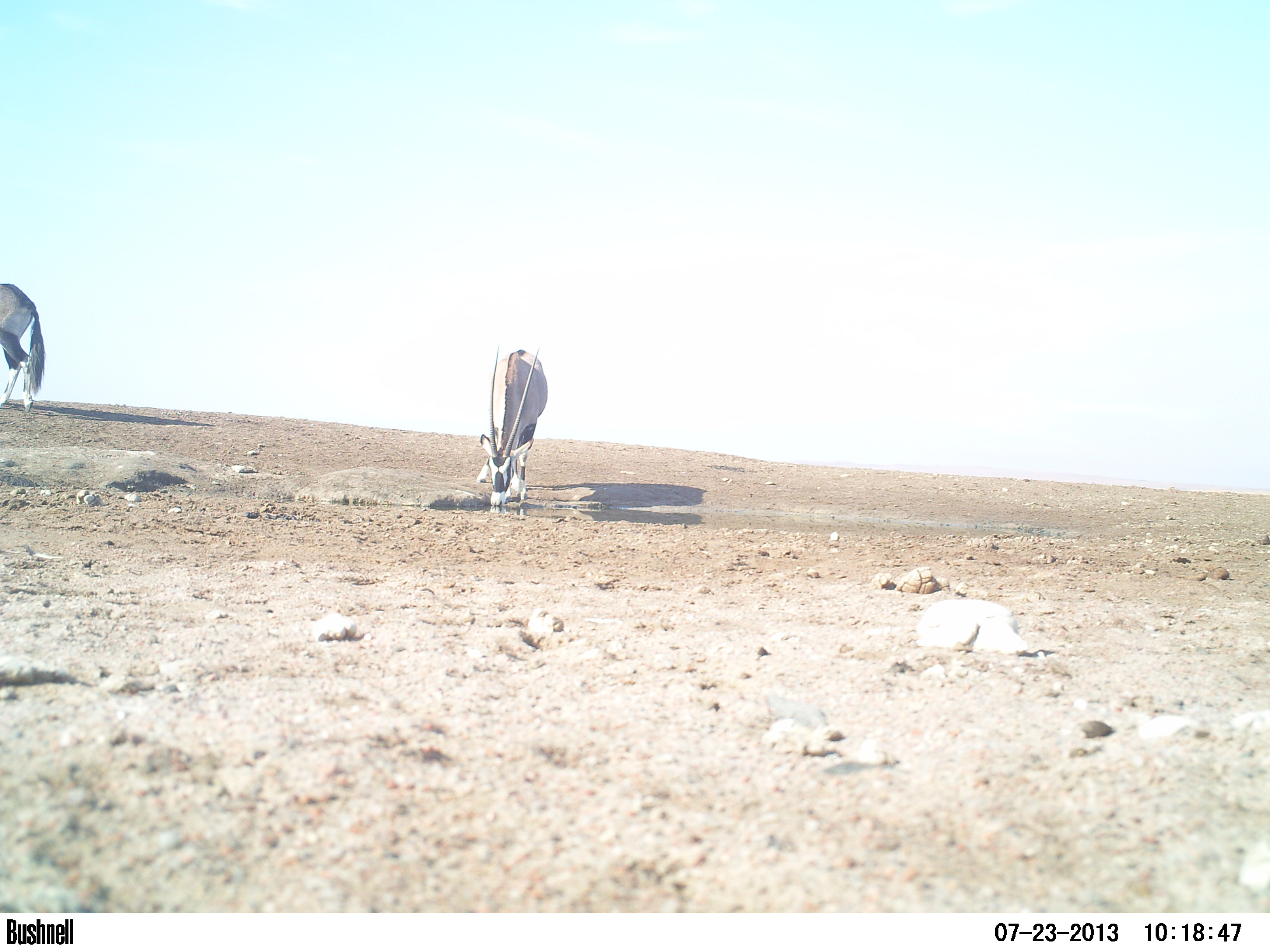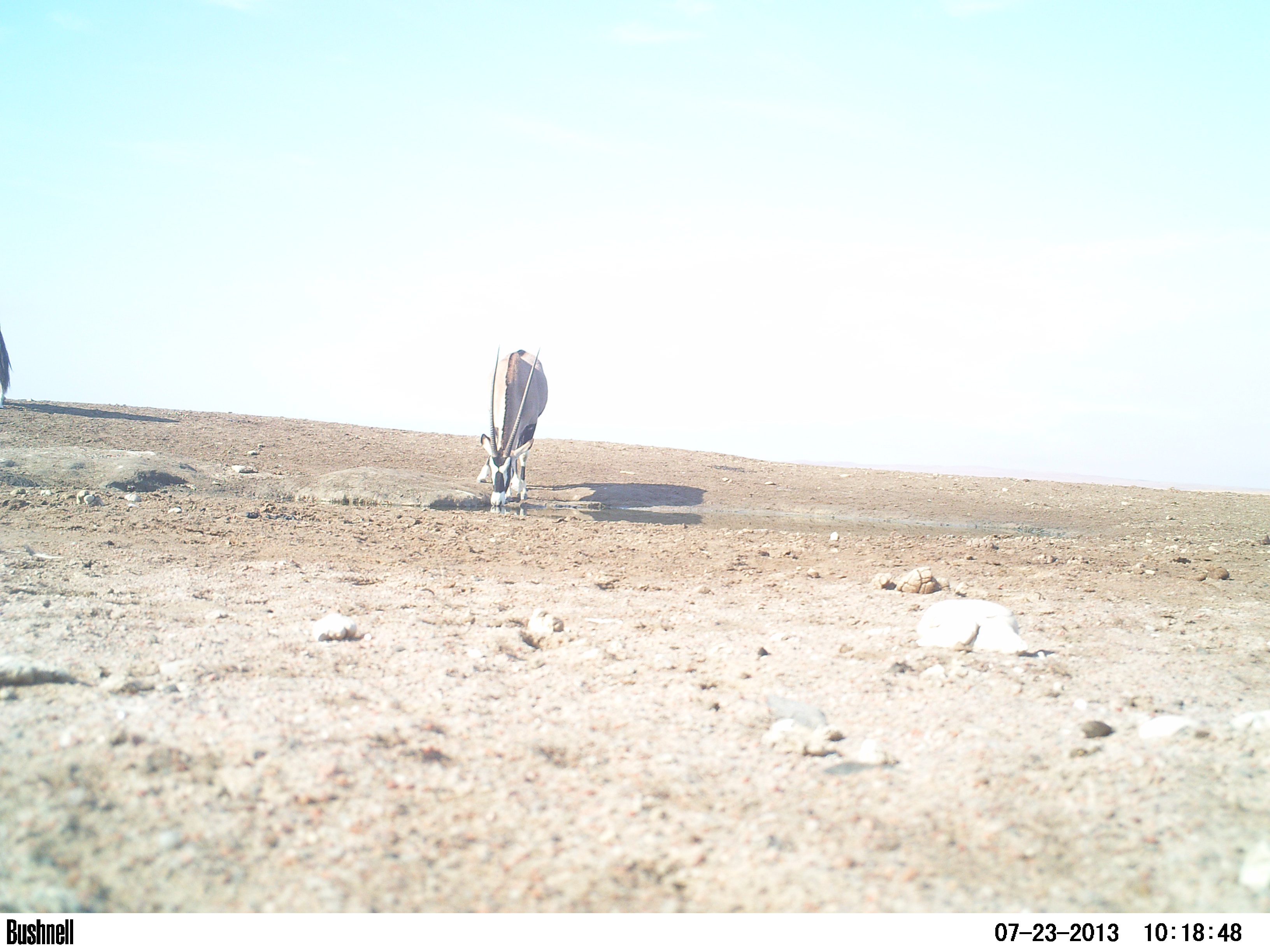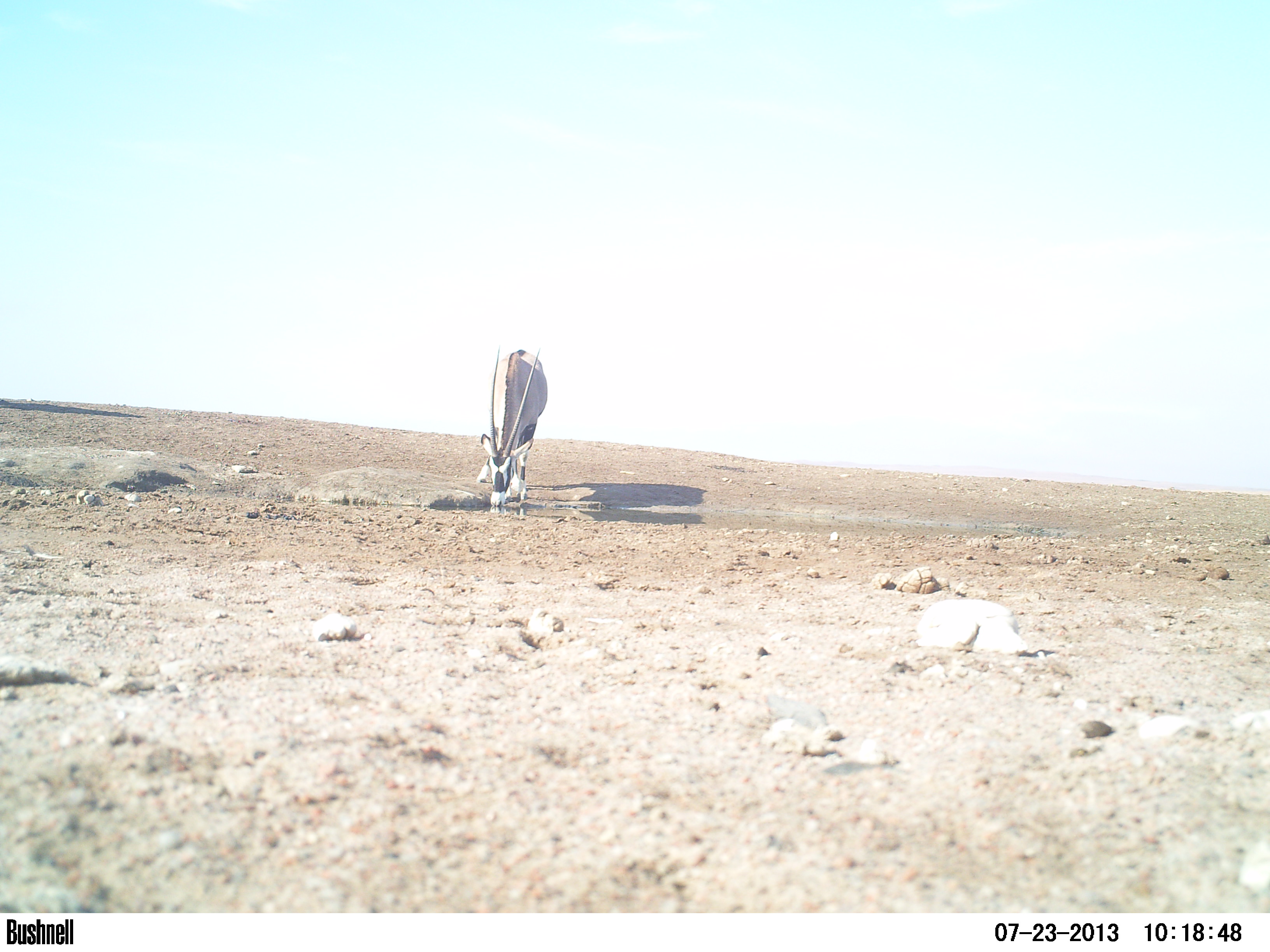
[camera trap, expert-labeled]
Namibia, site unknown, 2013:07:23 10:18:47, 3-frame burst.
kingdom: Animalia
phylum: Chordata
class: Mammalia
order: Artiodactyla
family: Bovidae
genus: Oryx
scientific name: Oryx gazella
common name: gemsbok